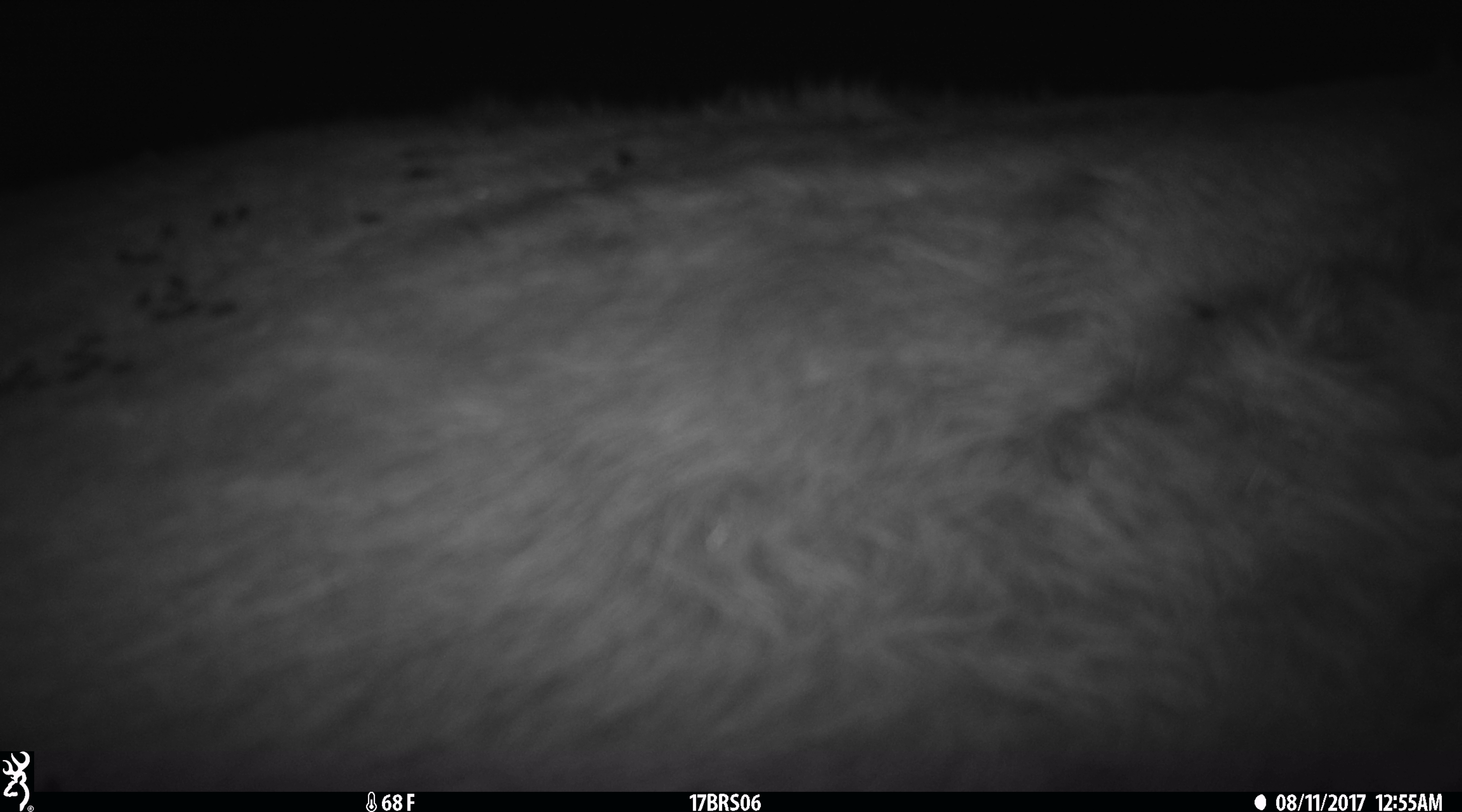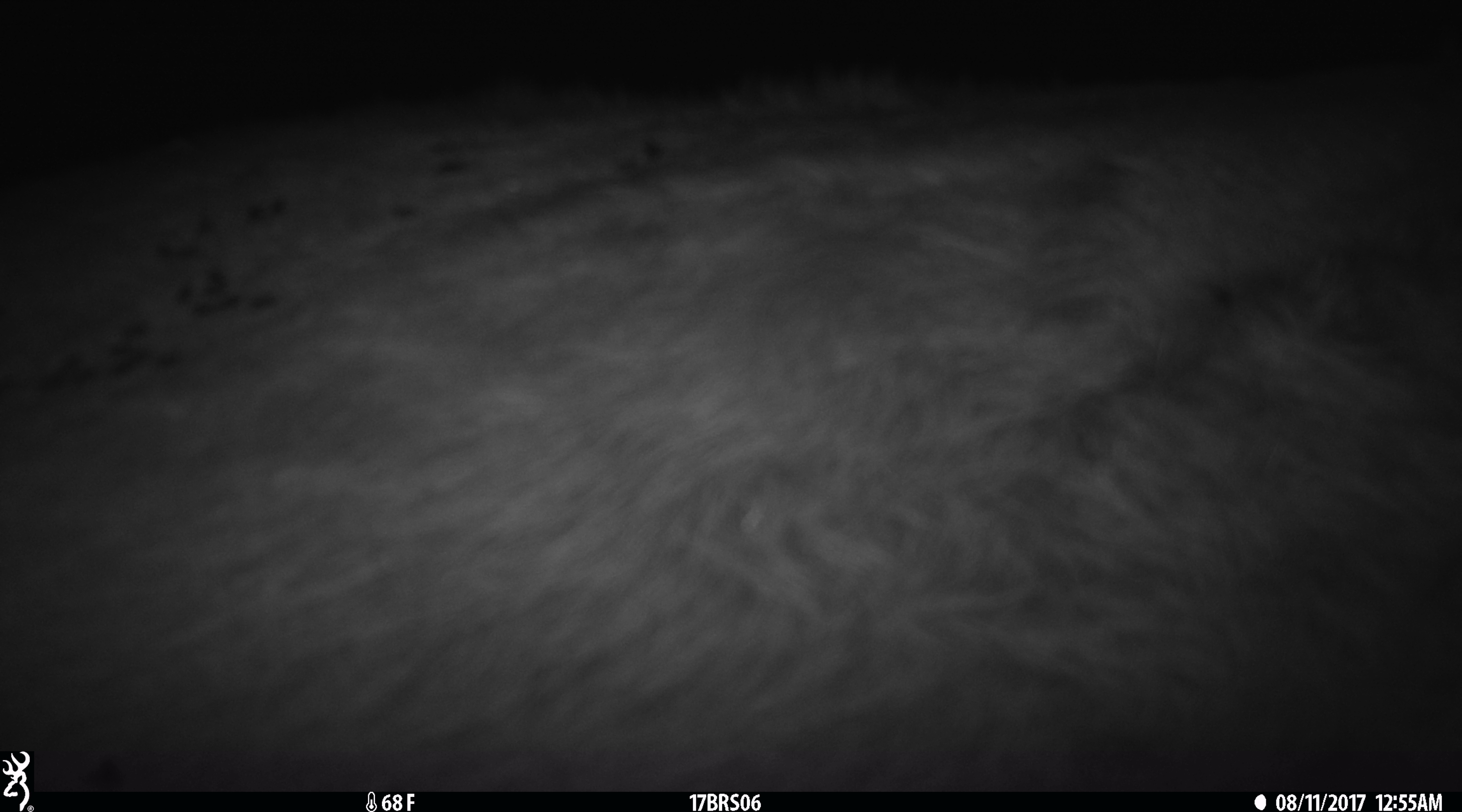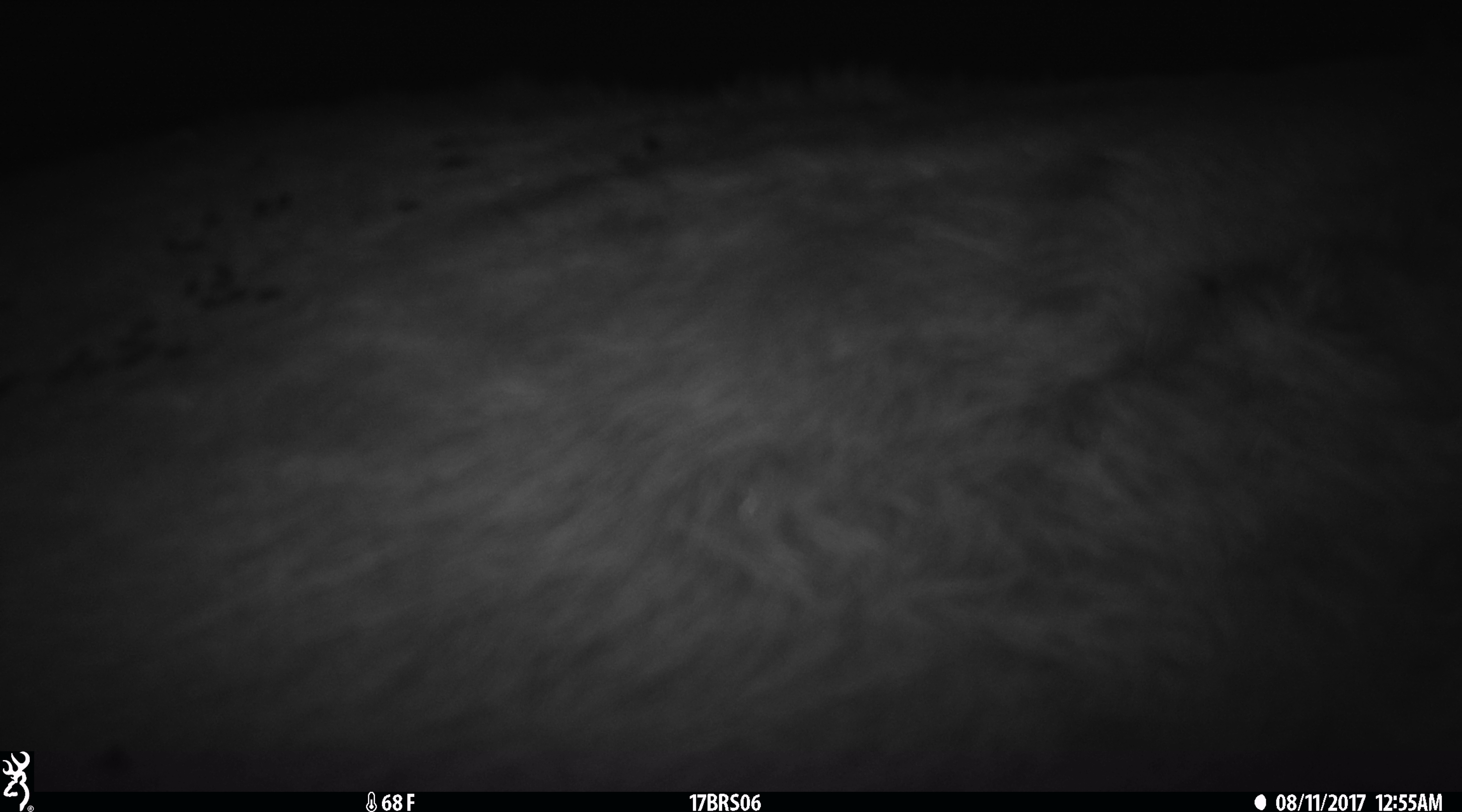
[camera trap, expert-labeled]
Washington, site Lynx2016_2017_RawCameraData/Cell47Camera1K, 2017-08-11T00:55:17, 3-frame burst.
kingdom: Animalia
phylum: Chordata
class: Mammalia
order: Artiodactyla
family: Bovidae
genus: Bos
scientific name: Bos taurus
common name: domestic cattle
Domestic cattle (Bos taurus). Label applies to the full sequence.